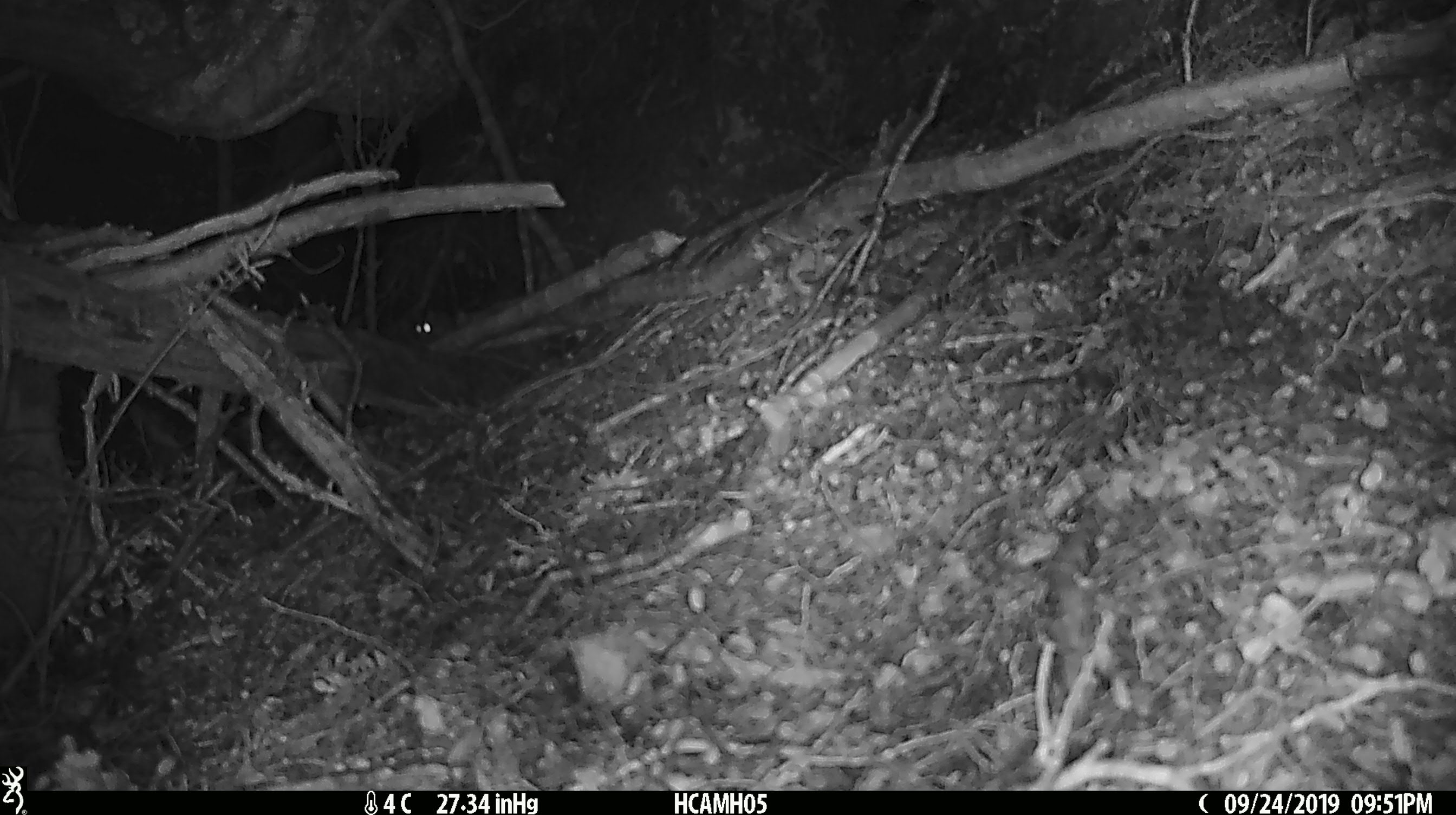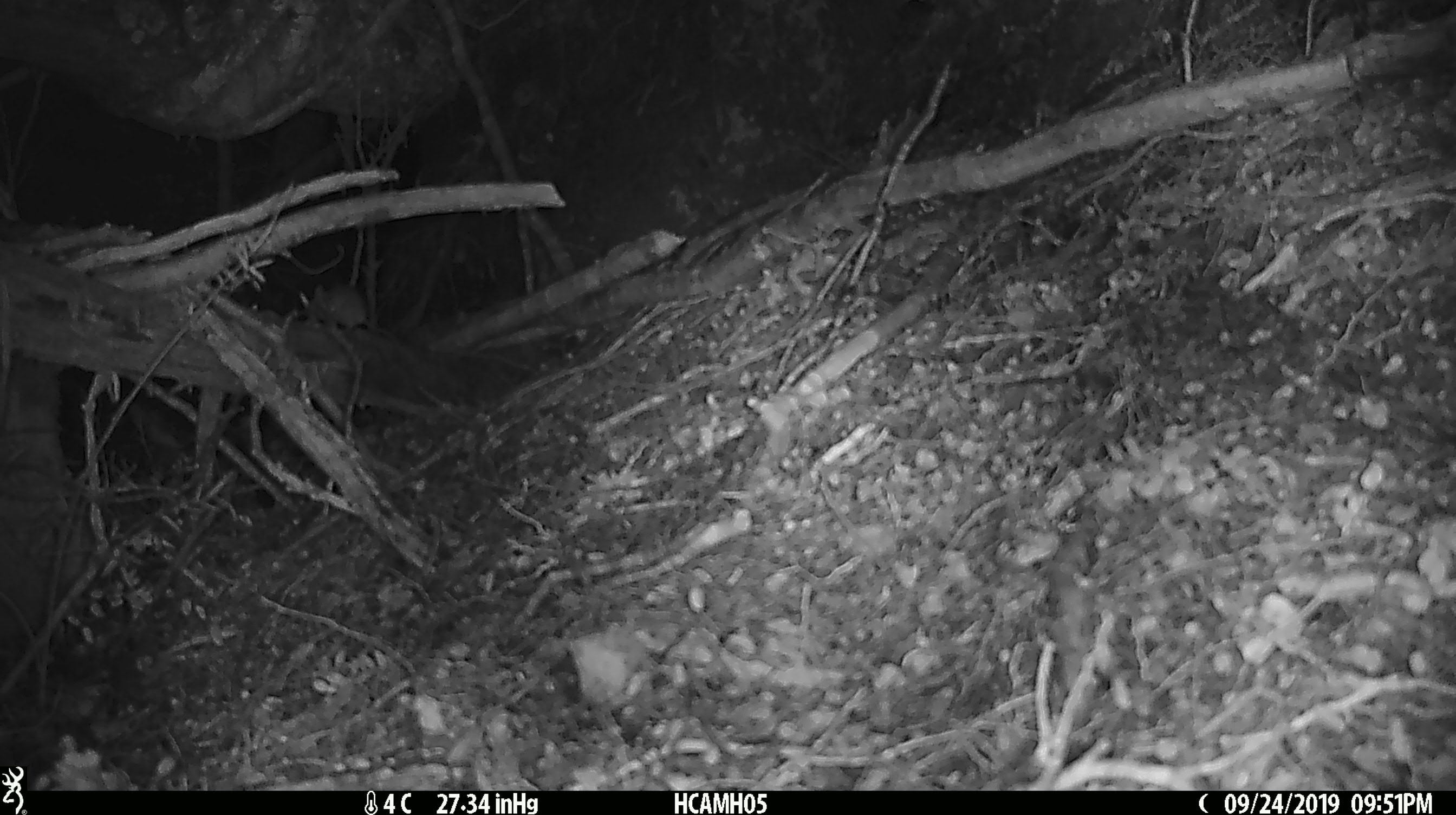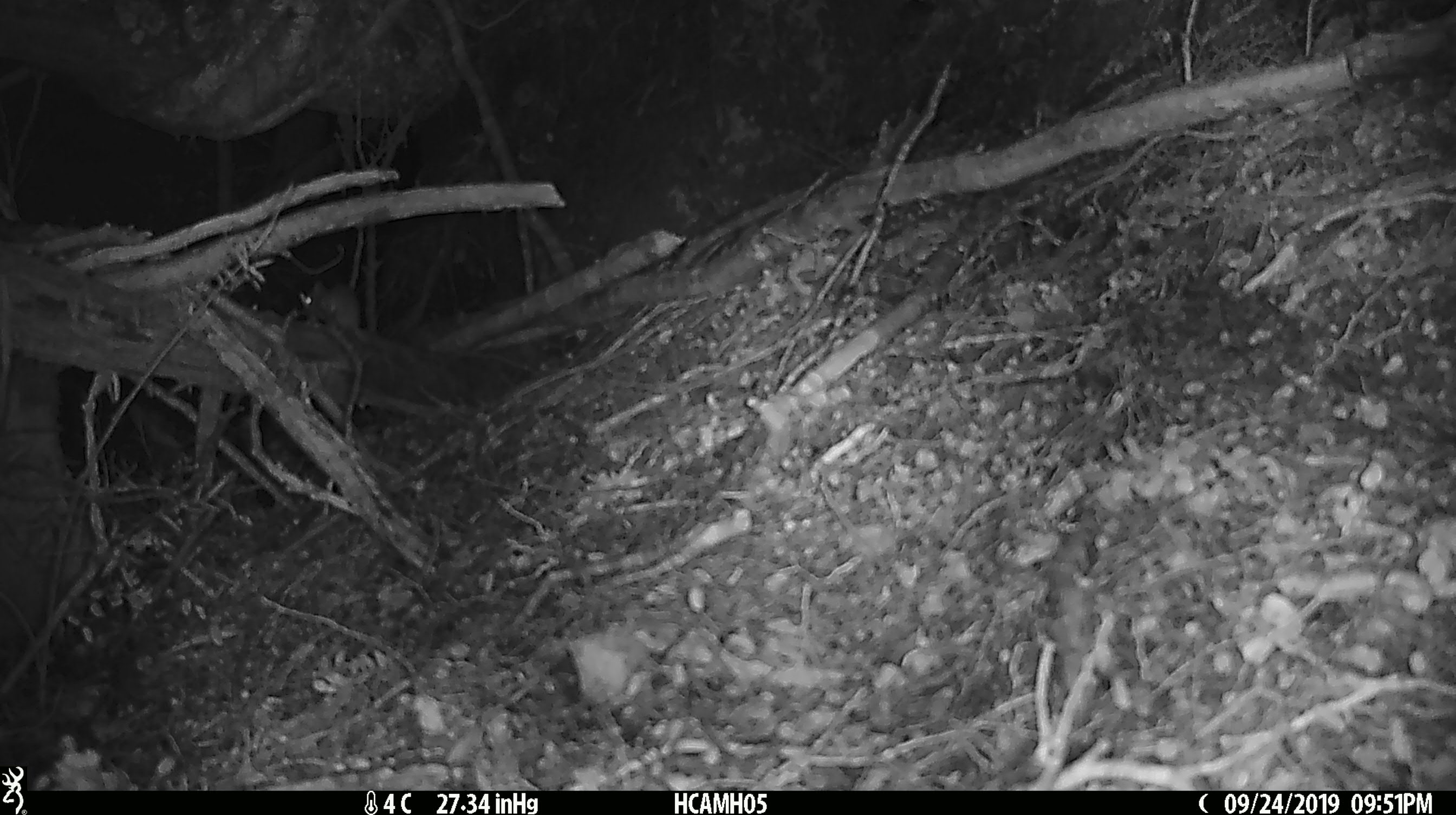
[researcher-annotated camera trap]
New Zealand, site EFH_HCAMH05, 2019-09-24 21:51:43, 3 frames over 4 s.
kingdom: Animalia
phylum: Chordata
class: Mammalia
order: Rodentia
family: Muridae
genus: Mus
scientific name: Mus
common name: mouse